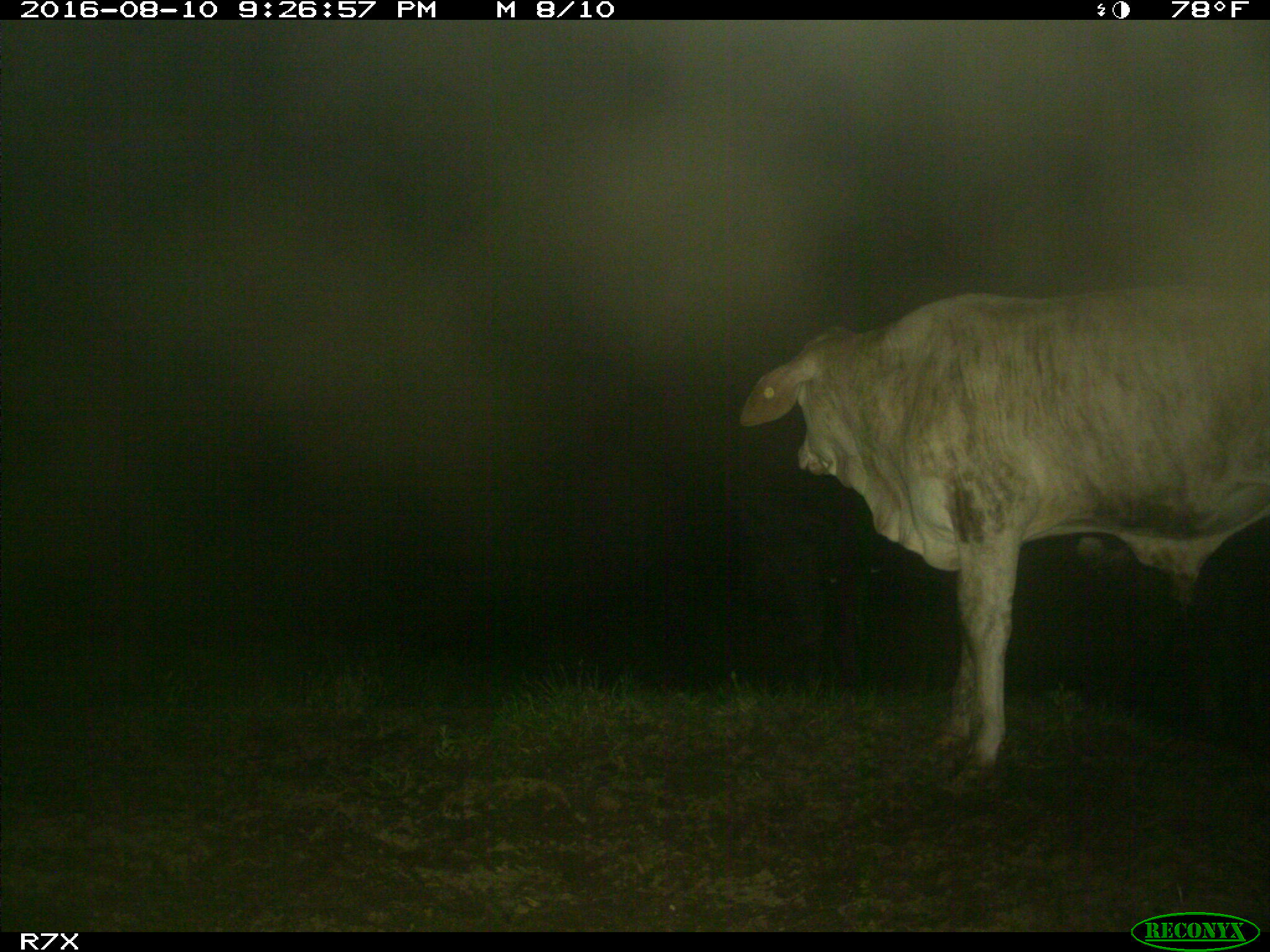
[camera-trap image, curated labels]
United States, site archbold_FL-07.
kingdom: Animalia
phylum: Chordata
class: Mammalia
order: Artiodactyla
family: Bovidae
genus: Bos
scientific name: Bos taurus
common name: domestic cow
Bos taurus (domestic cow).